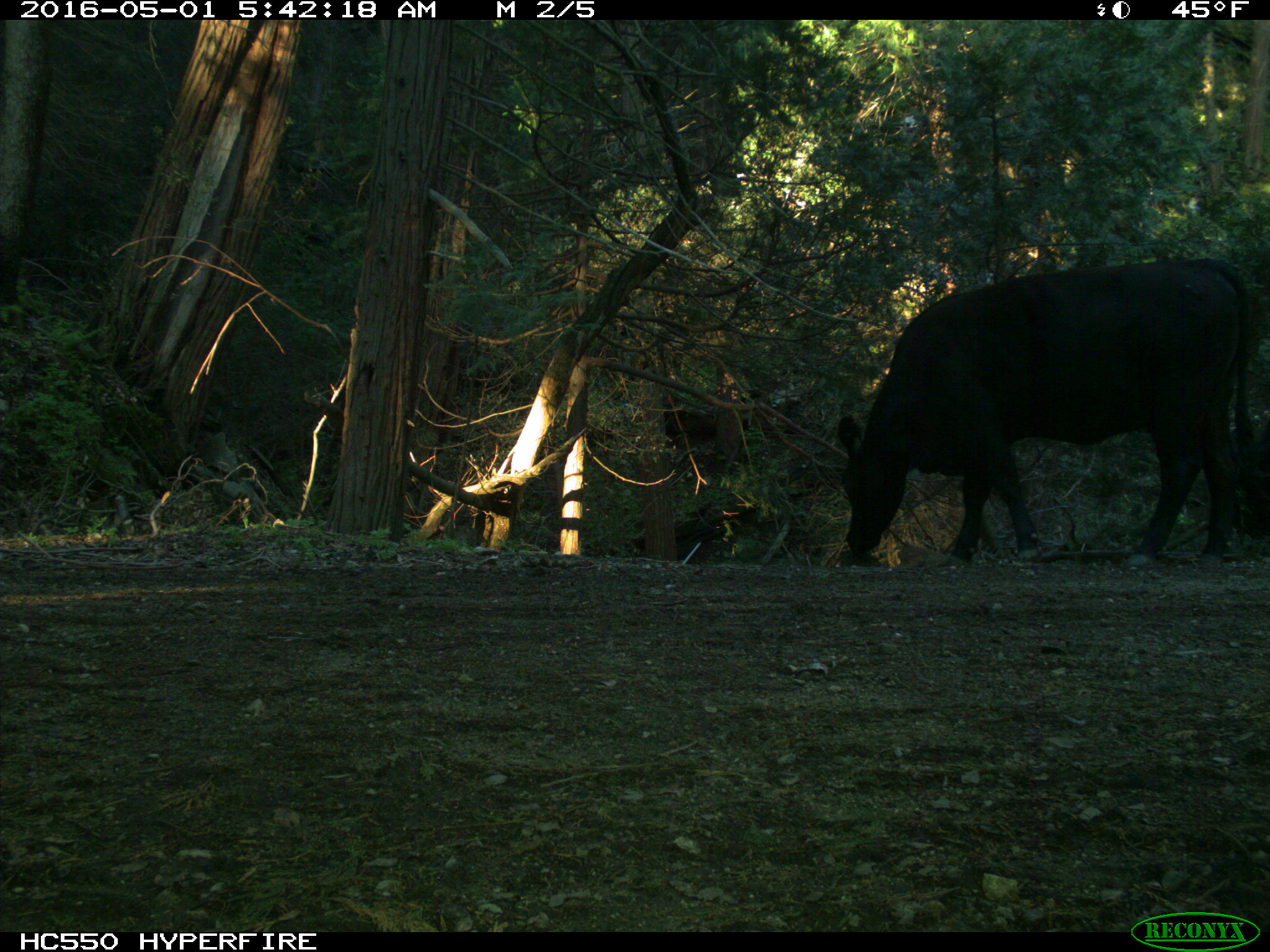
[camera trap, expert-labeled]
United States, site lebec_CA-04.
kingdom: Animalia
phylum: Chordata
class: Mammalia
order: Artiodactyla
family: Bovidae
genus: Bos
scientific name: Bos taurus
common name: domestic cow